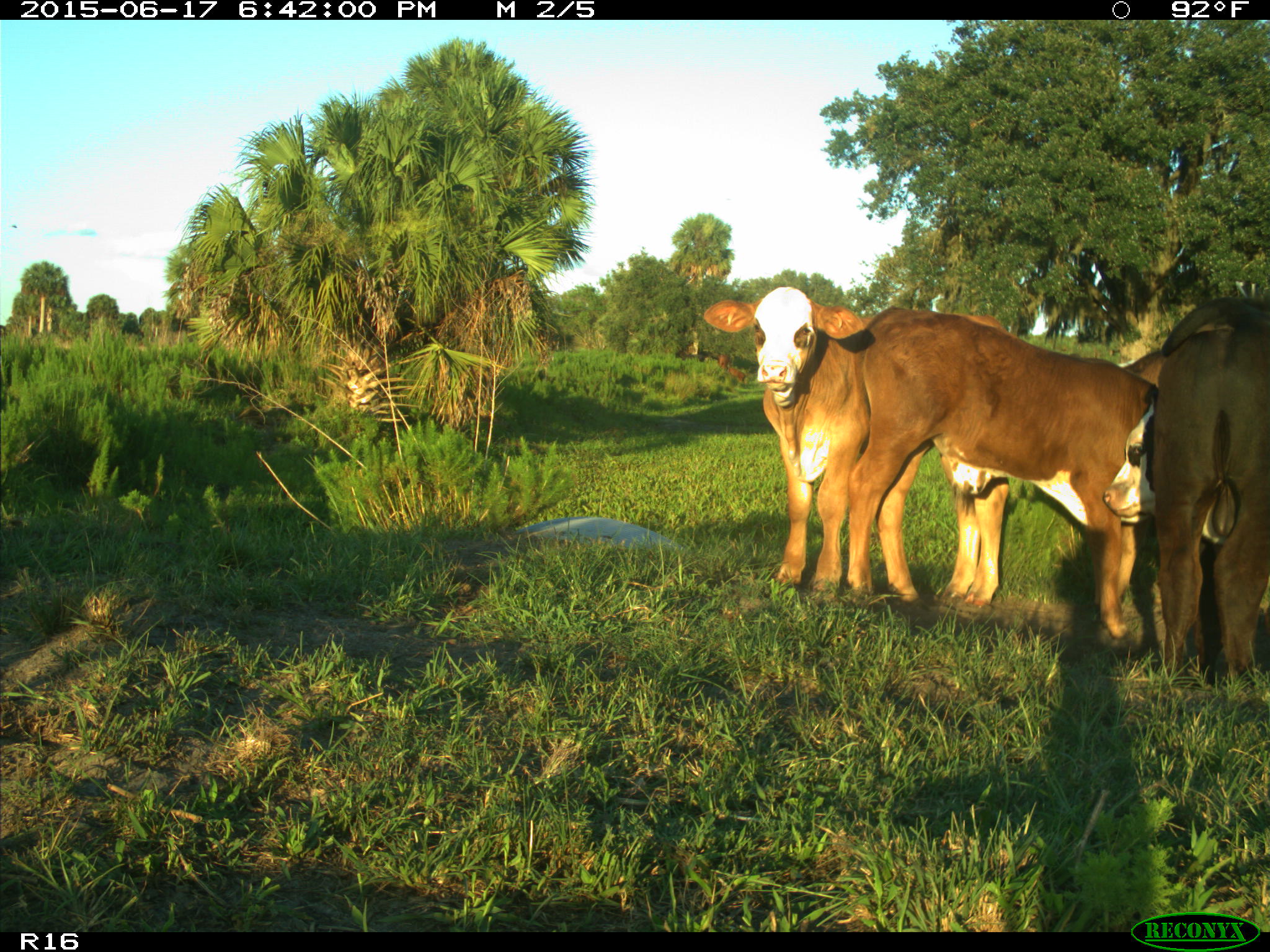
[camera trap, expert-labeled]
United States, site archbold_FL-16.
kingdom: Animalia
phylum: Chordata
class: Mammalia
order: Artiodactyla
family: Bovidae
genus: Bos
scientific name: Bos taurus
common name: domestic cow